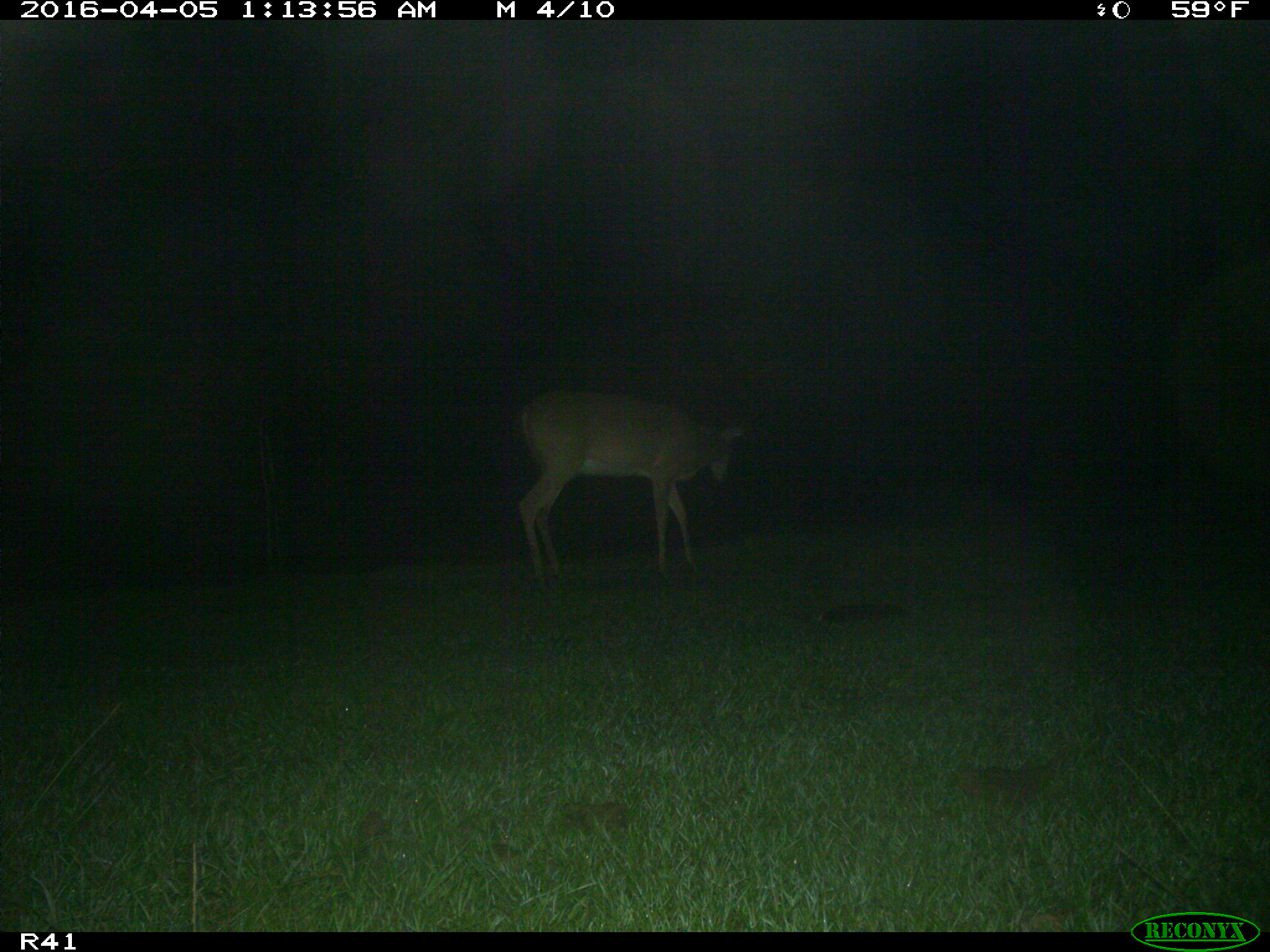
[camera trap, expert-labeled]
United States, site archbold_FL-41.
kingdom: Animalia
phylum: Chordata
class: Mammalia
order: Artiodactyla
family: Bovidae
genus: Bos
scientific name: Bos taurus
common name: domestic cow